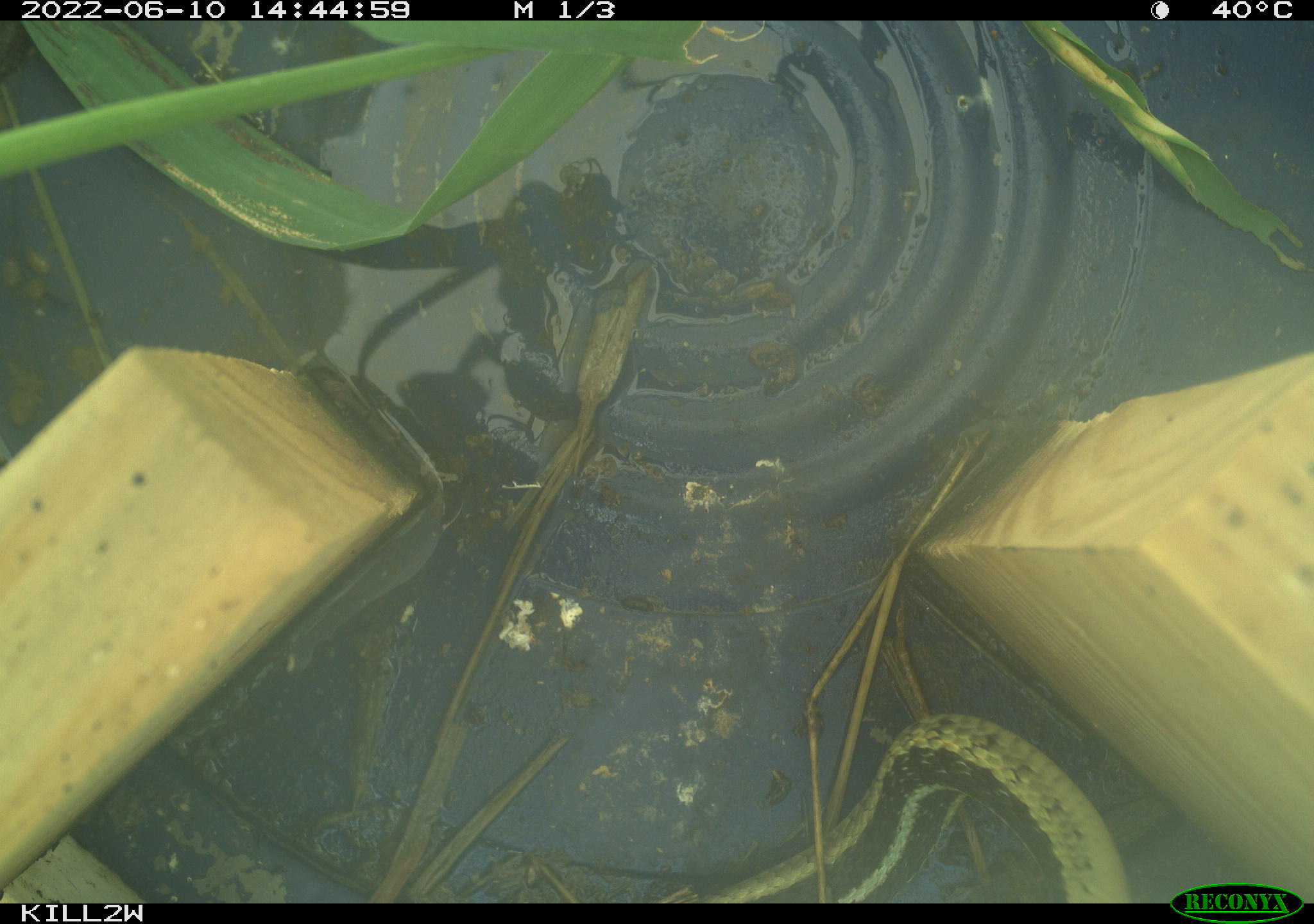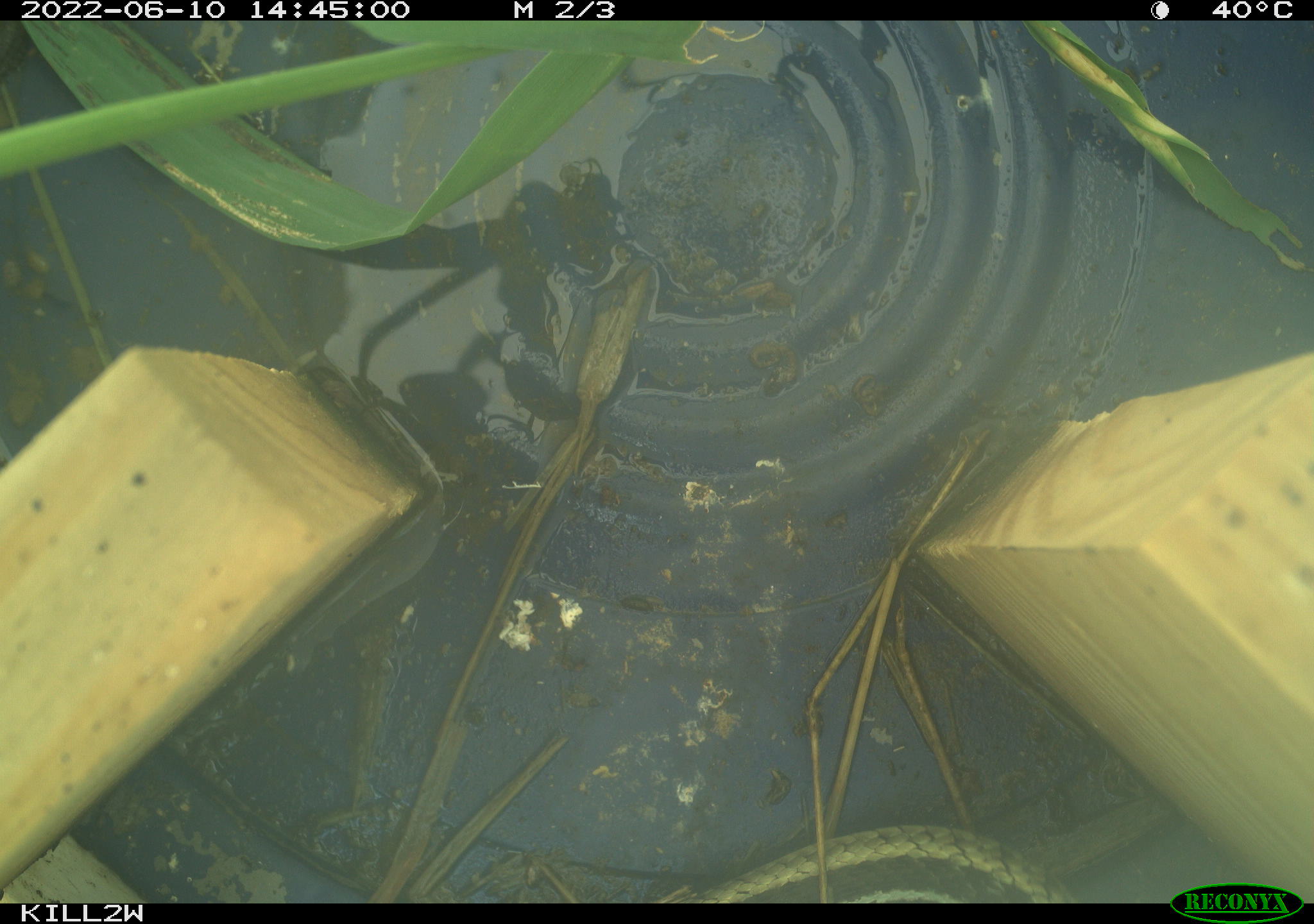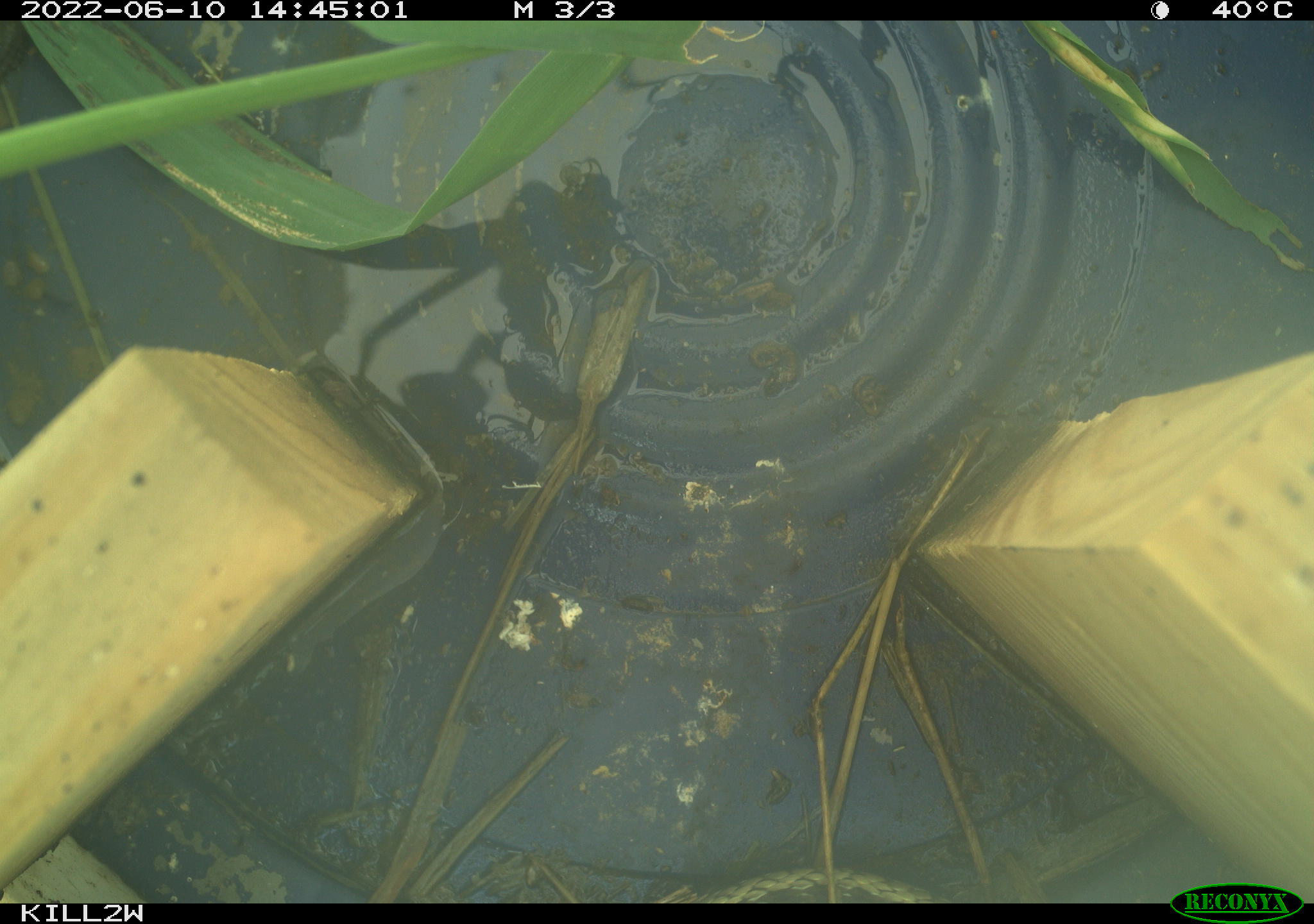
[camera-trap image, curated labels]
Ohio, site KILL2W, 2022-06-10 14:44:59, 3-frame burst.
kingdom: Animalia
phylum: Chordata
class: Reptilia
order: Squamata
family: Colubridae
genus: Thamnophis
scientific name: Thamnophis sirtalis sirtalis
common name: eastern gartersnake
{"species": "eastern gartersnake (Thamnophis sirtalis sirtalis)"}